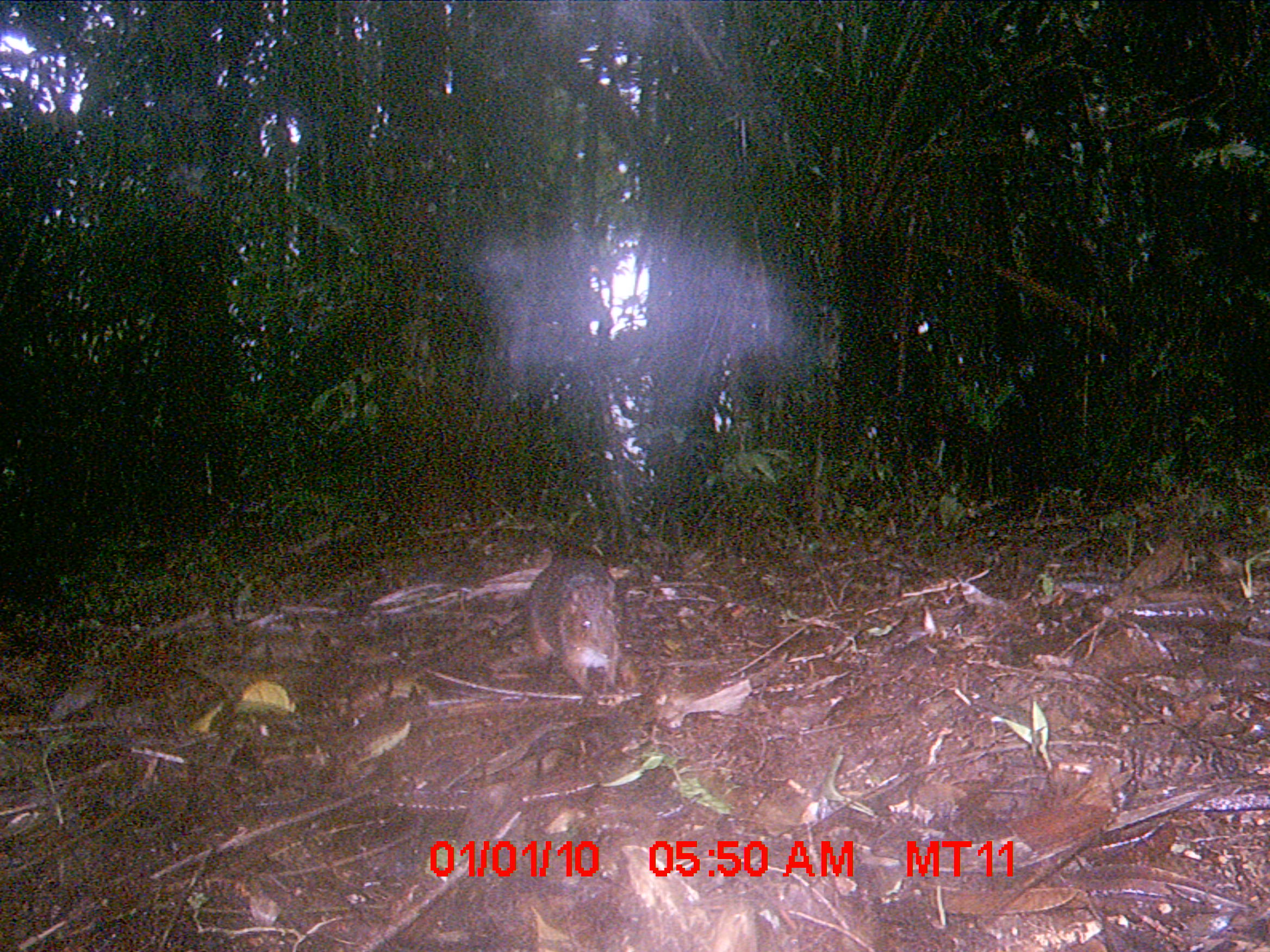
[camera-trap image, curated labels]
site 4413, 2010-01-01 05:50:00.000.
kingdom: Animalia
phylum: Chordata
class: Mammalia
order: Rodentia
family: Nesomyidae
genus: Hypogeomys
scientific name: Hypogeomys antimena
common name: malagasy giant rat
Hypogeomys antimena (malagasy giant rat), count 1.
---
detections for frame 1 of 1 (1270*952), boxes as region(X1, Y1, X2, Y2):
hypogeomys antimena: region(525, 551, 620, 703)